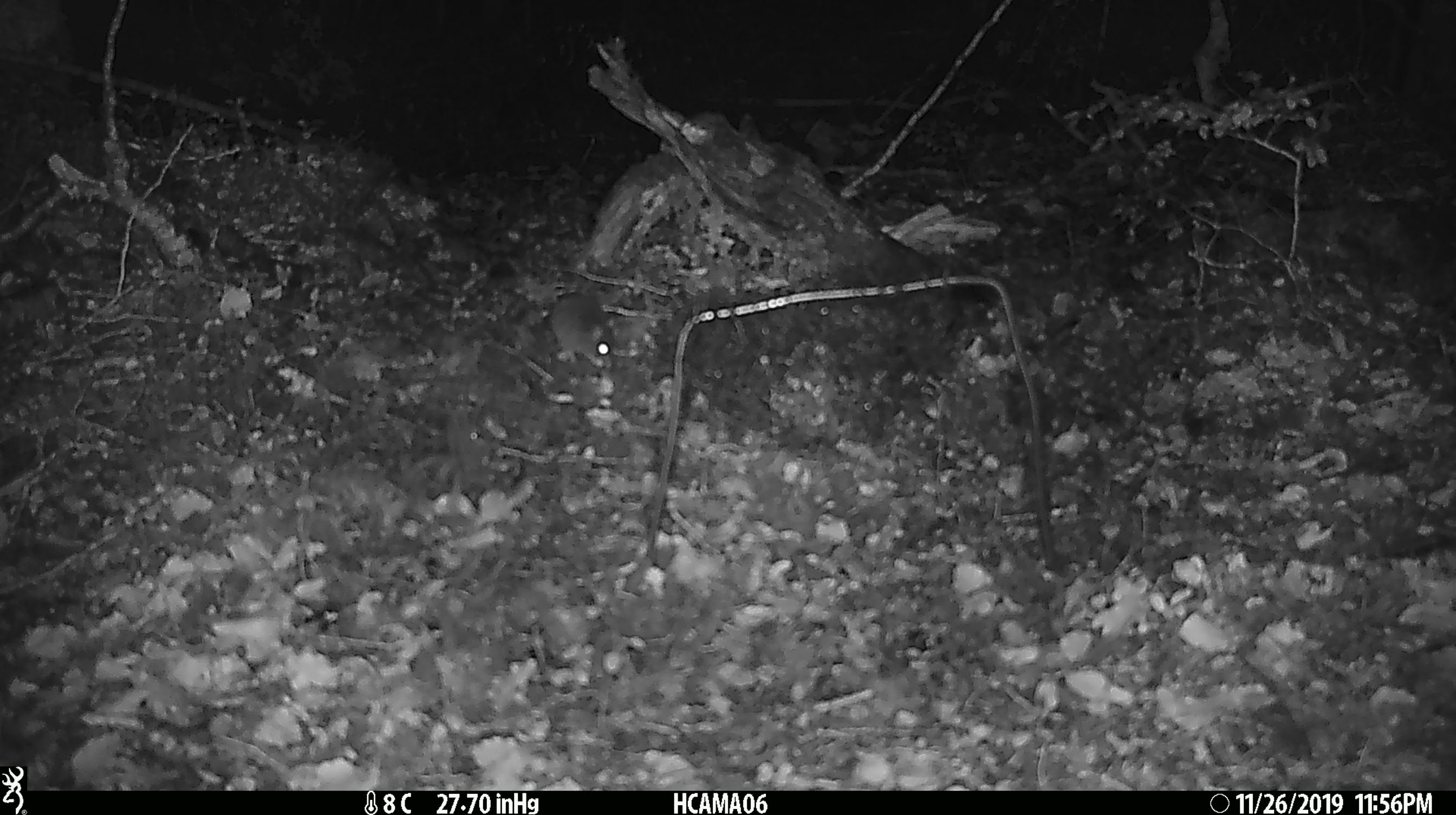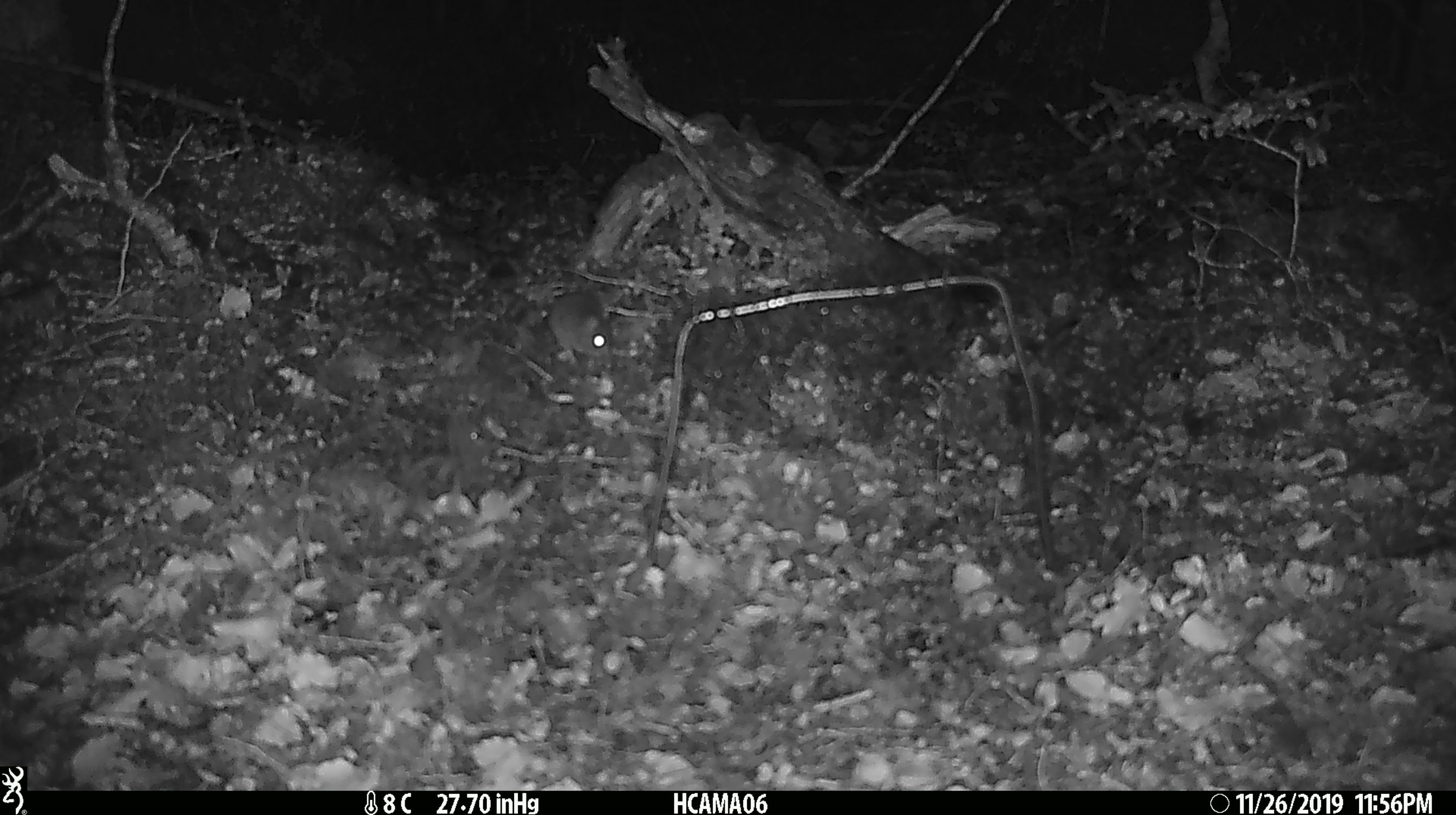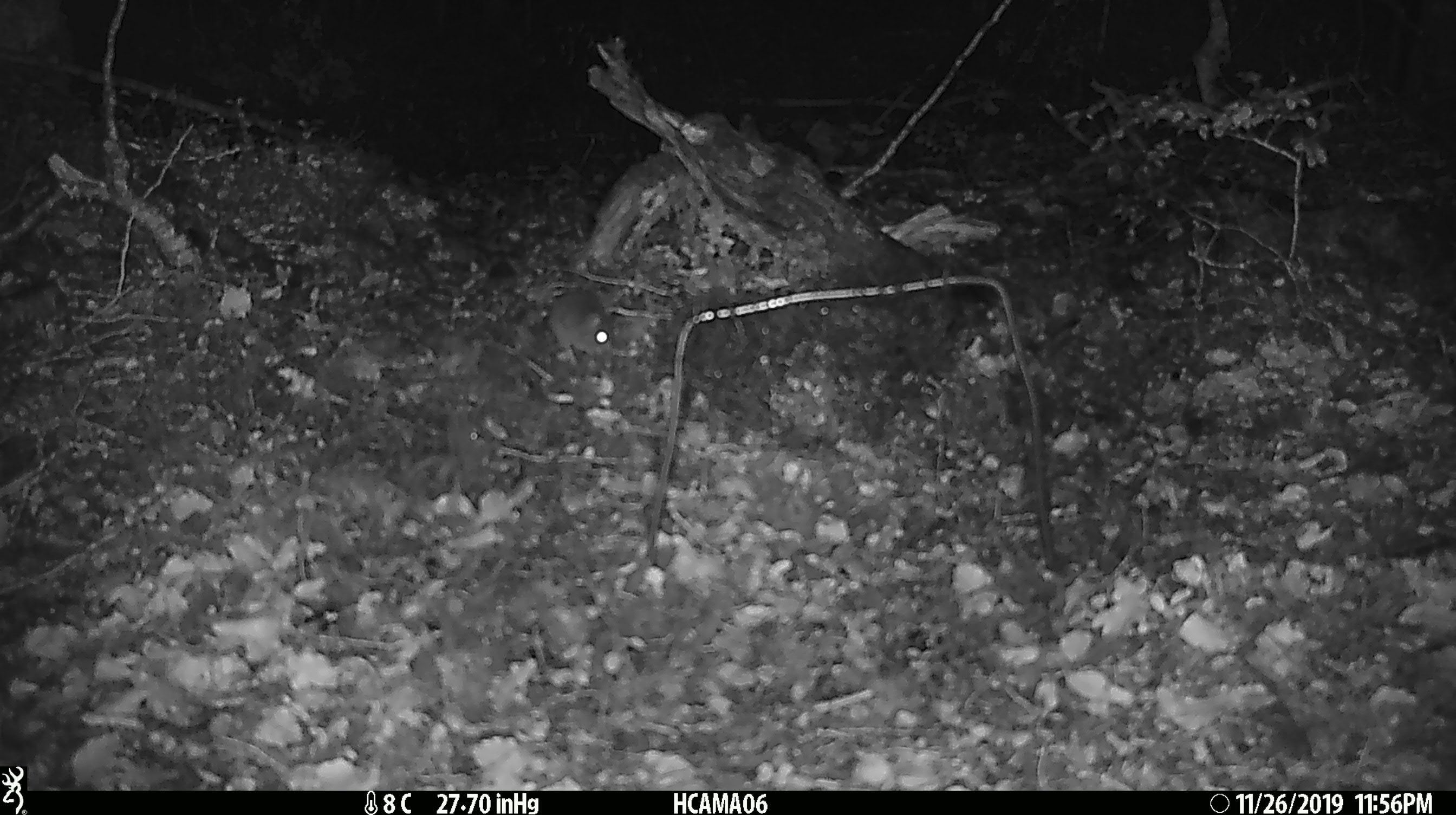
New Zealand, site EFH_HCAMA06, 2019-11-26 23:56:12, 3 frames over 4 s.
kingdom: Animalia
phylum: Chordata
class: Mammalia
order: Rodentia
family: Muridae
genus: Mus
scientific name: Mus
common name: mouse